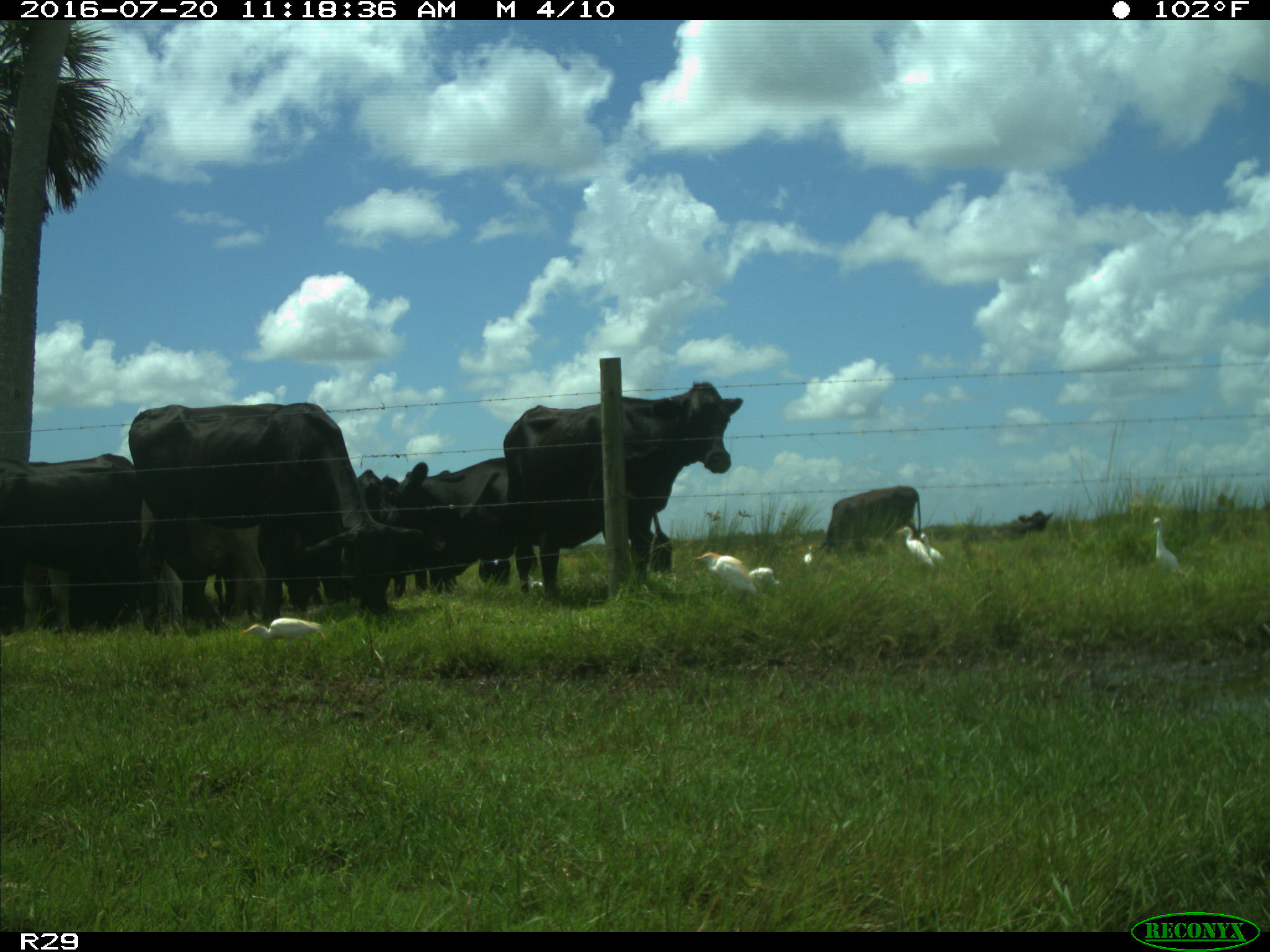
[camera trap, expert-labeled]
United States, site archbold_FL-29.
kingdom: Animalia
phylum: Chordata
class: Mammalia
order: Artiodactyla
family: Bovidae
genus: Bos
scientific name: Bos taurus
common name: domestic cow